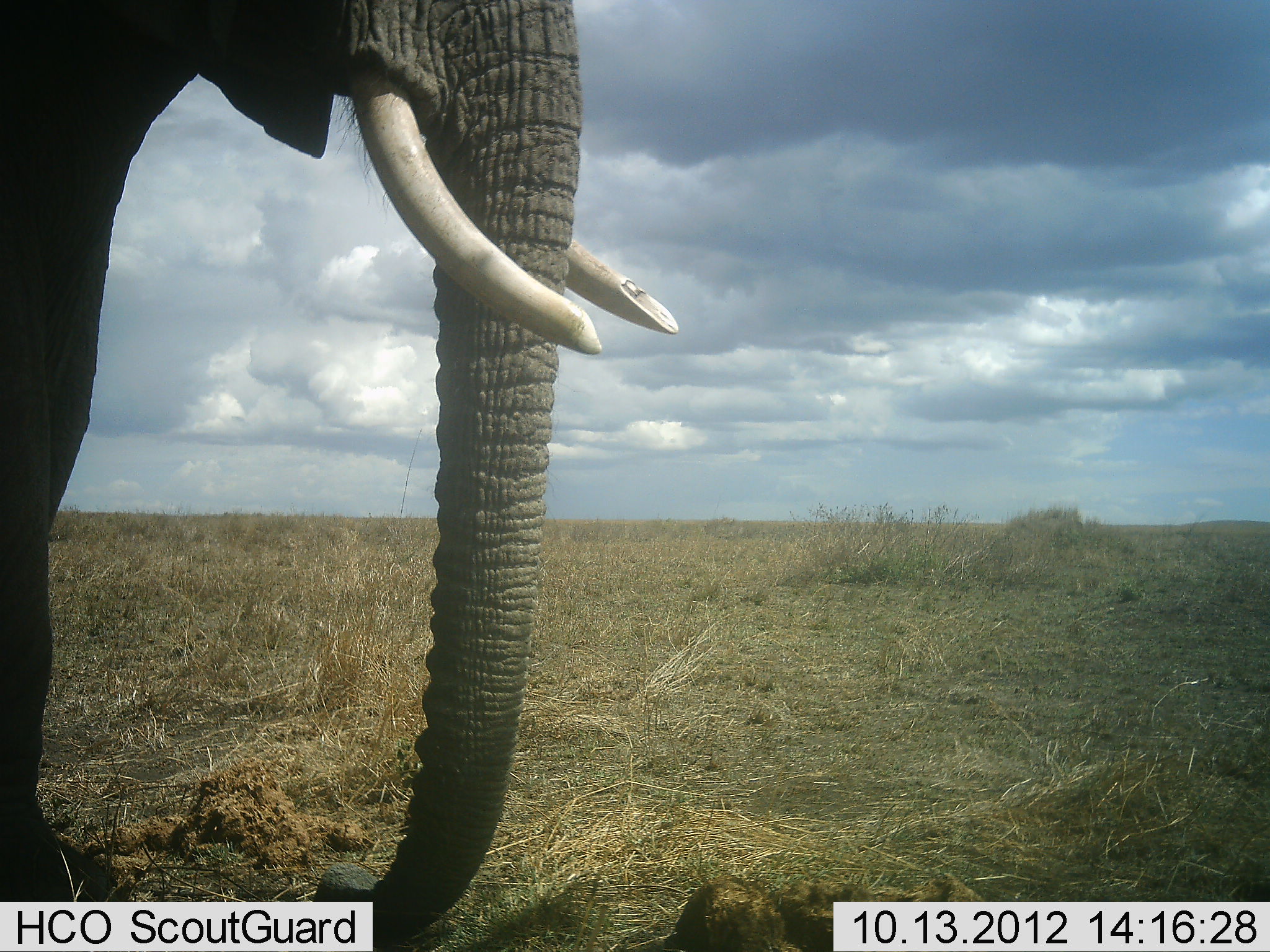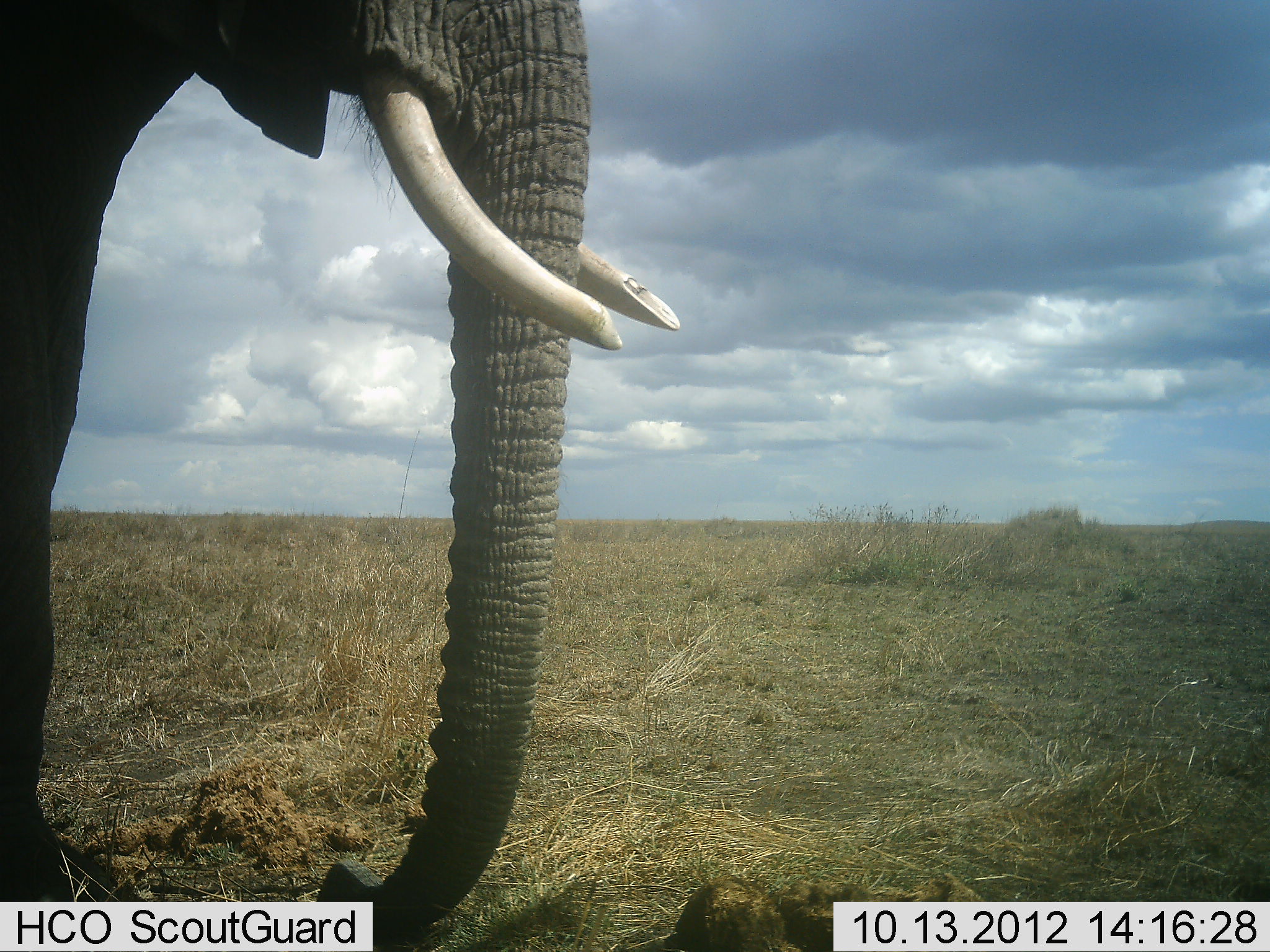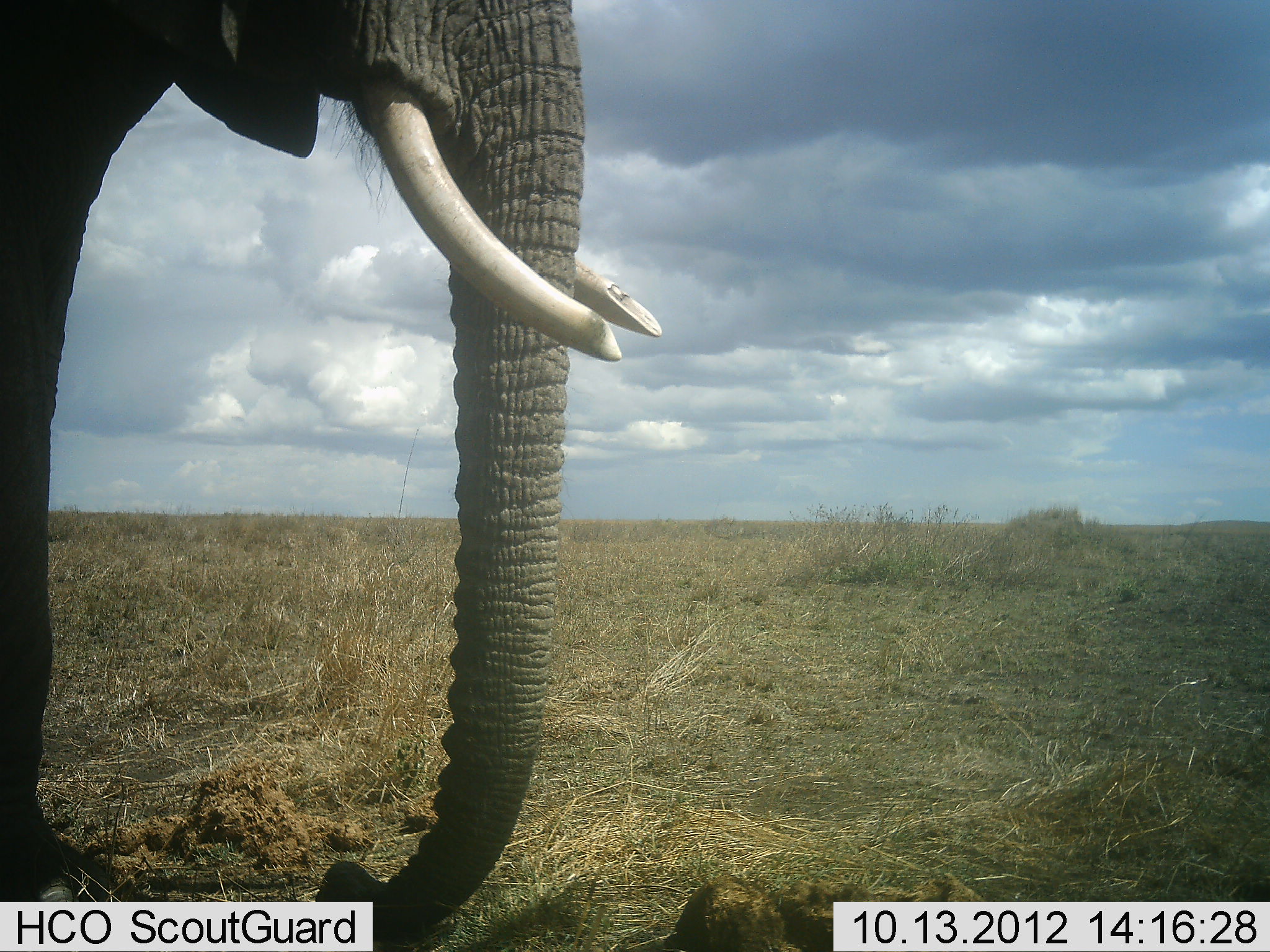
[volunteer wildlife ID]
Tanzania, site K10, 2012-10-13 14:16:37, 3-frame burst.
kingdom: Animalia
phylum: Chordata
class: Mammalia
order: Proboscidea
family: Elephantidae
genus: Loxodonta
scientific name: Loxodonta africana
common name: african bush elephant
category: elephant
Elephant (african bush elephant) (Loxodonta africana), count 1. Behavior (volunteer vote fractions): standing 100%, resting 0%, moving 10%, interacting 0%. Young present (vote fraction): 0%. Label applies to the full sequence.